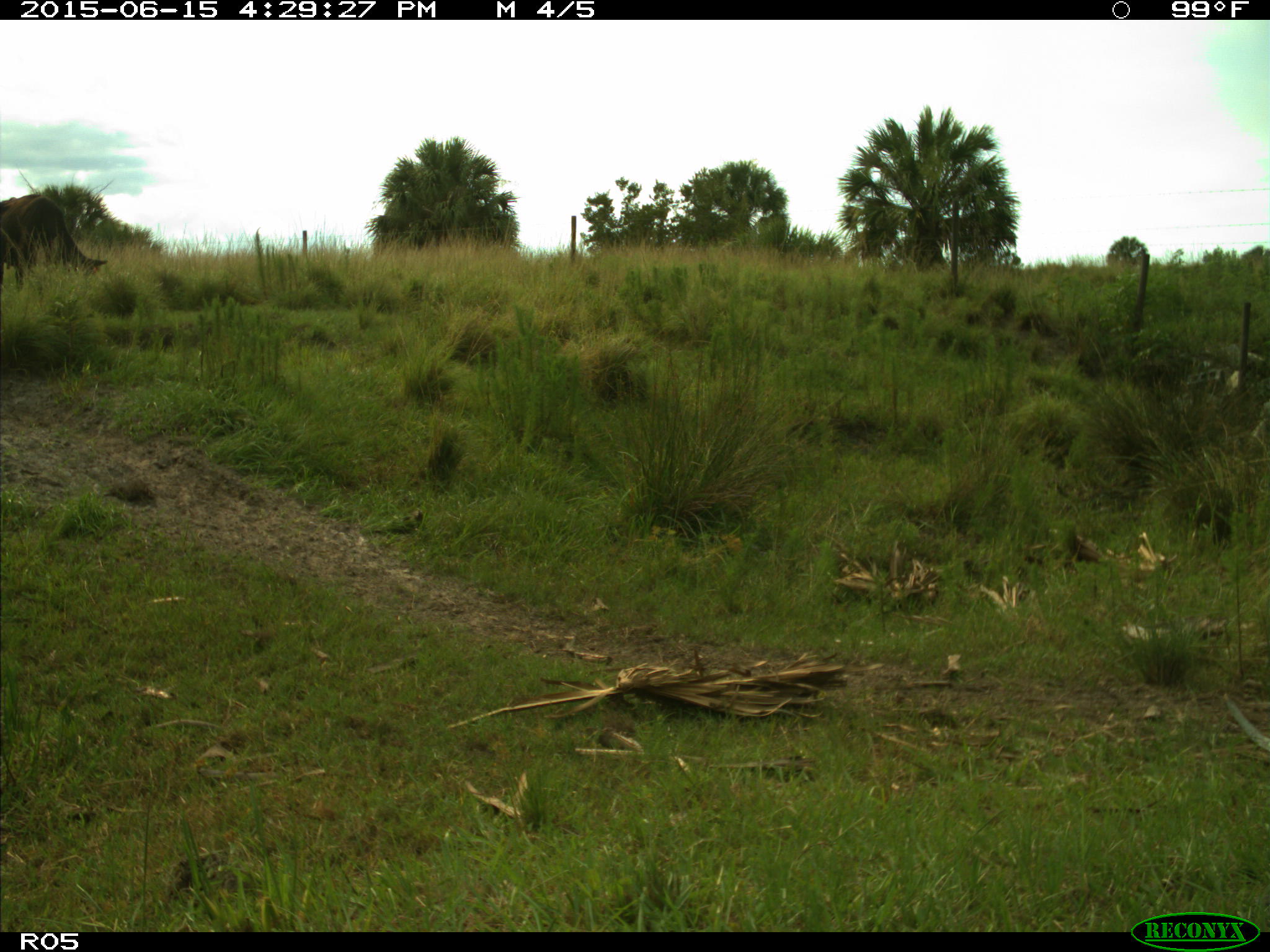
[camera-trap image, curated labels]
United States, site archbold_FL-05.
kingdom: Animalia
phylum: Chordata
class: Mammalia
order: Artiodactyla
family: Bovidae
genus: Bos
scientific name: Bos taurus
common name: domestic cow